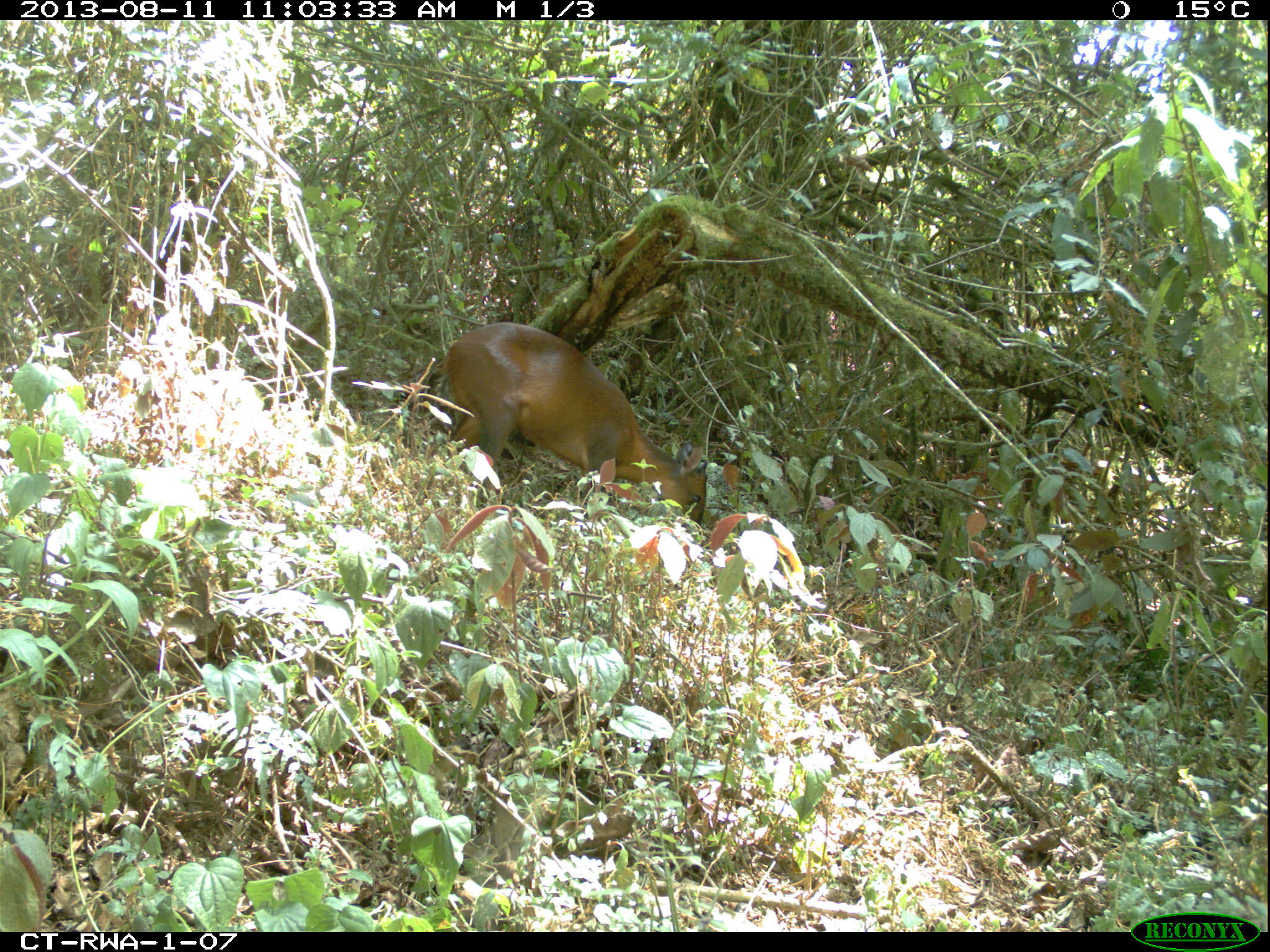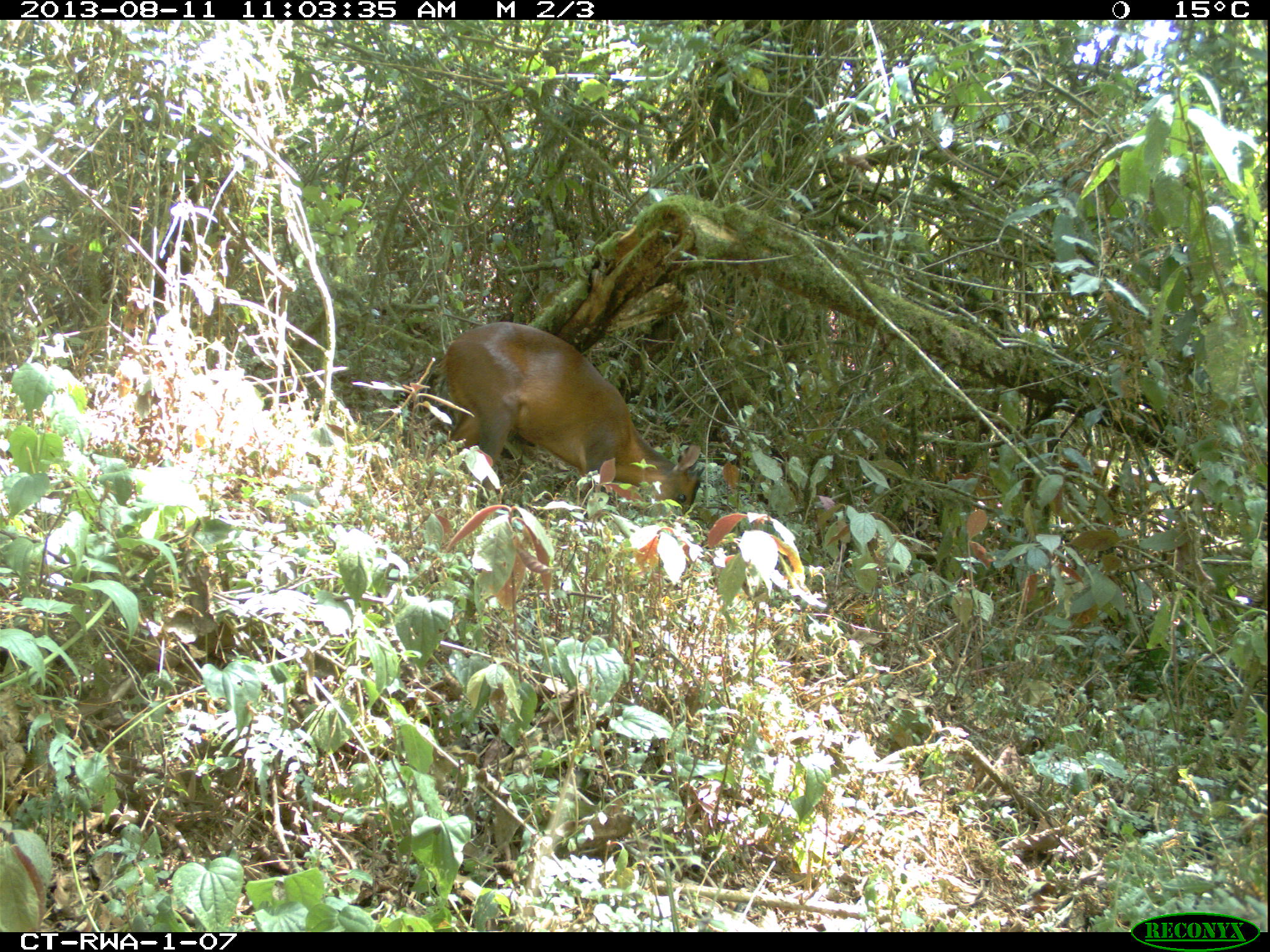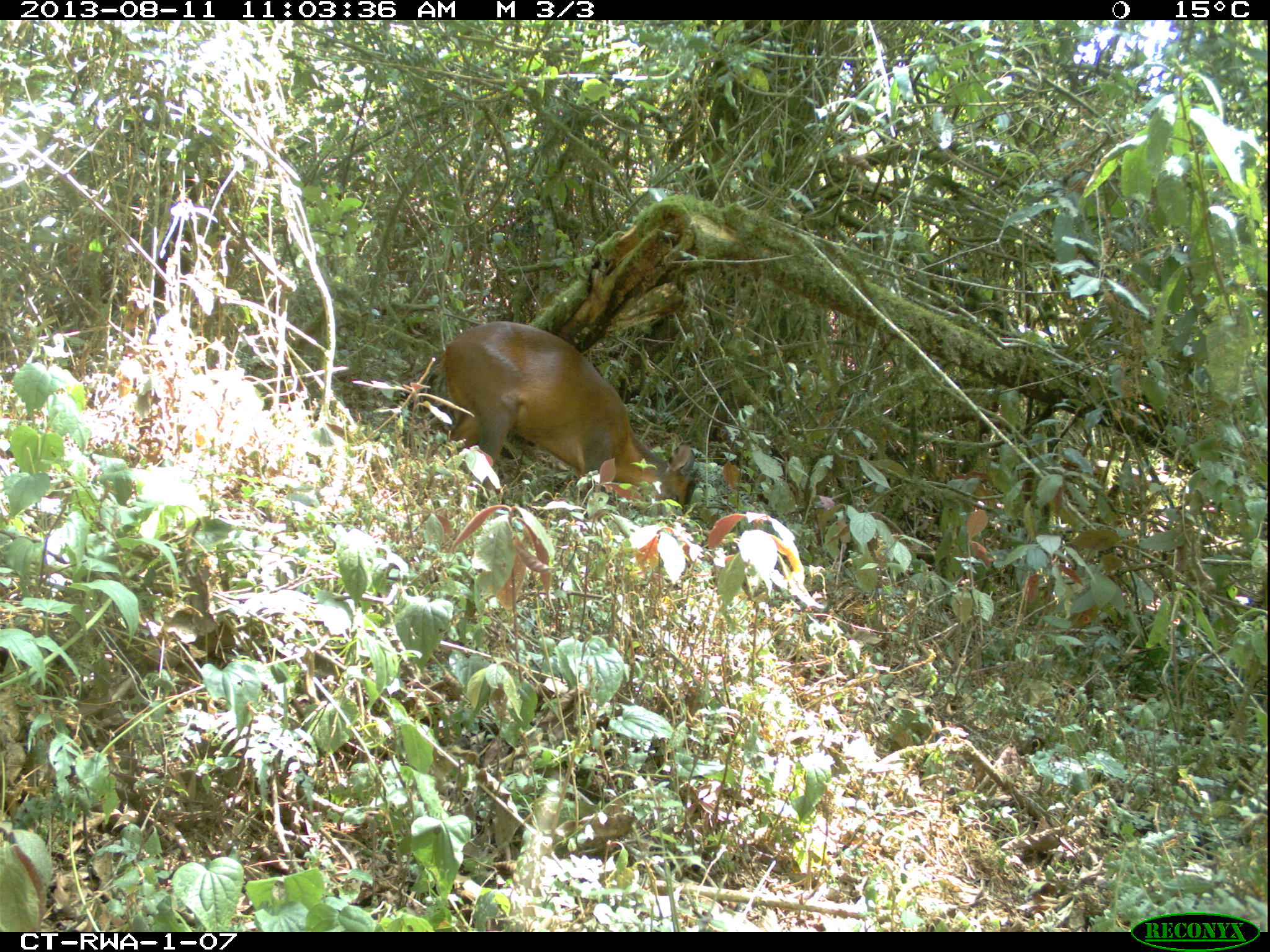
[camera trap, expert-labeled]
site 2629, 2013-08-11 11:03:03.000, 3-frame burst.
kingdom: Animalia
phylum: Chordata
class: Mammalia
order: Artiodactyla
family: Bovidae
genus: Cephalophus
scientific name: Cephalophus nigrifrons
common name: black-fronted duiker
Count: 1.